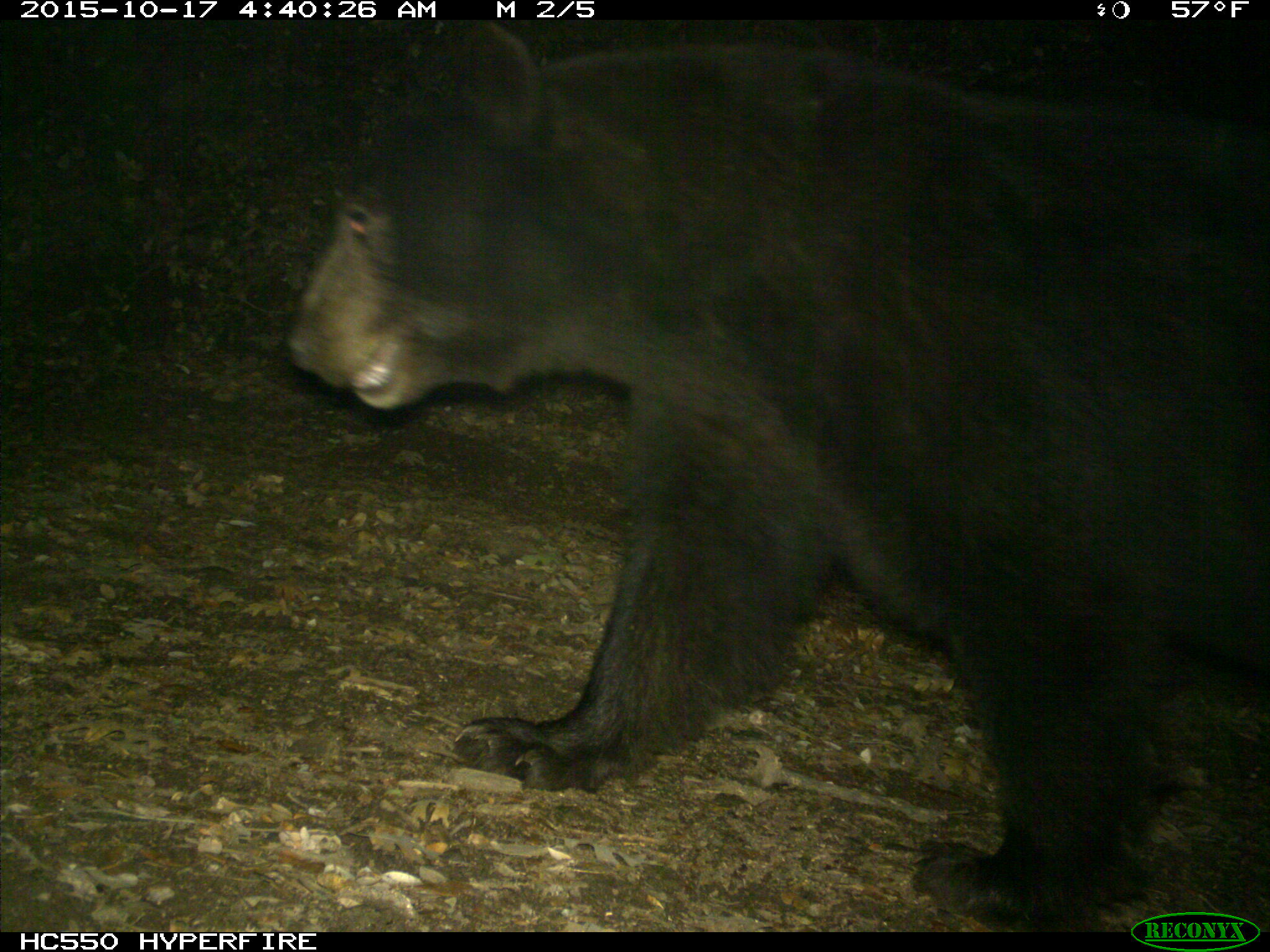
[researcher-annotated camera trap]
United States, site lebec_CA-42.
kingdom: Animalia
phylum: Chordata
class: Mammalia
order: Carnivora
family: Ursidae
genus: Ursus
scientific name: Ursus americanus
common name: american black bear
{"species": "Ursus americanus (american black bear)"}